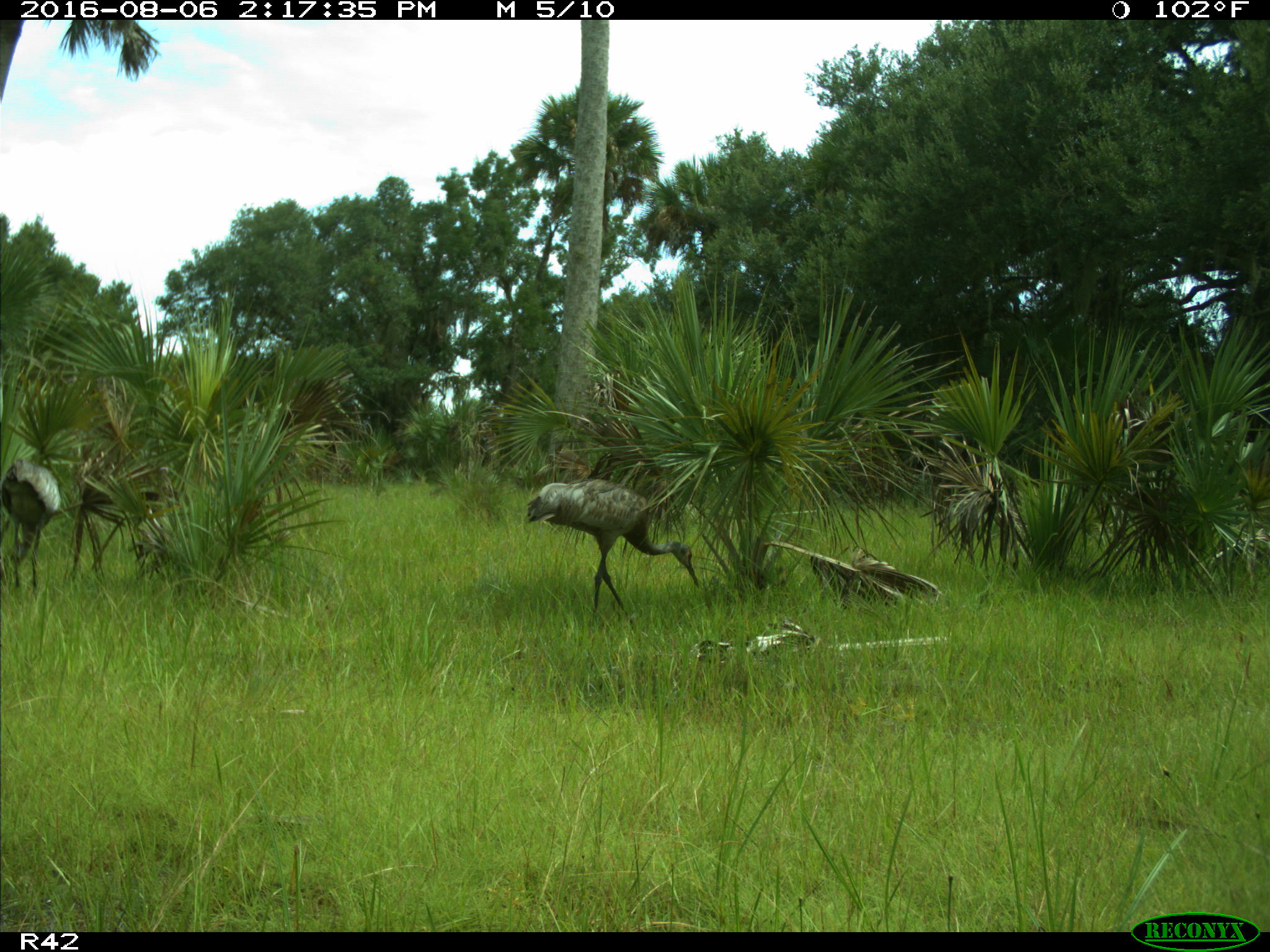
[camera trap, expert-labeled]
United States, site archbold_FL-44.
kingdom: Animalia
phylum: Chordata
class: Aves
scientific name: Aves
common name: birds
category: unidentified bird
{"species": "unidentified bird (birds) (Aves)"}